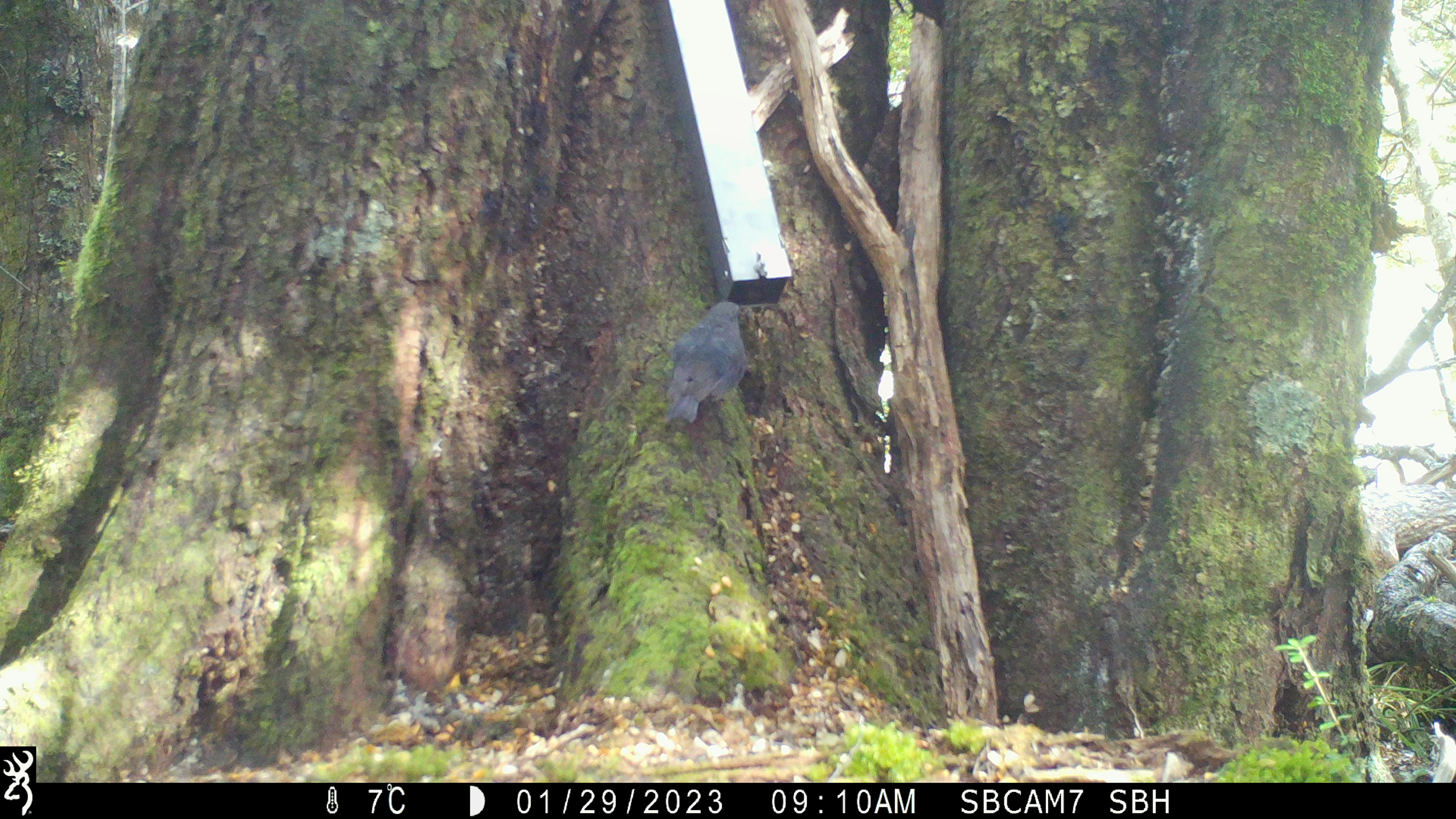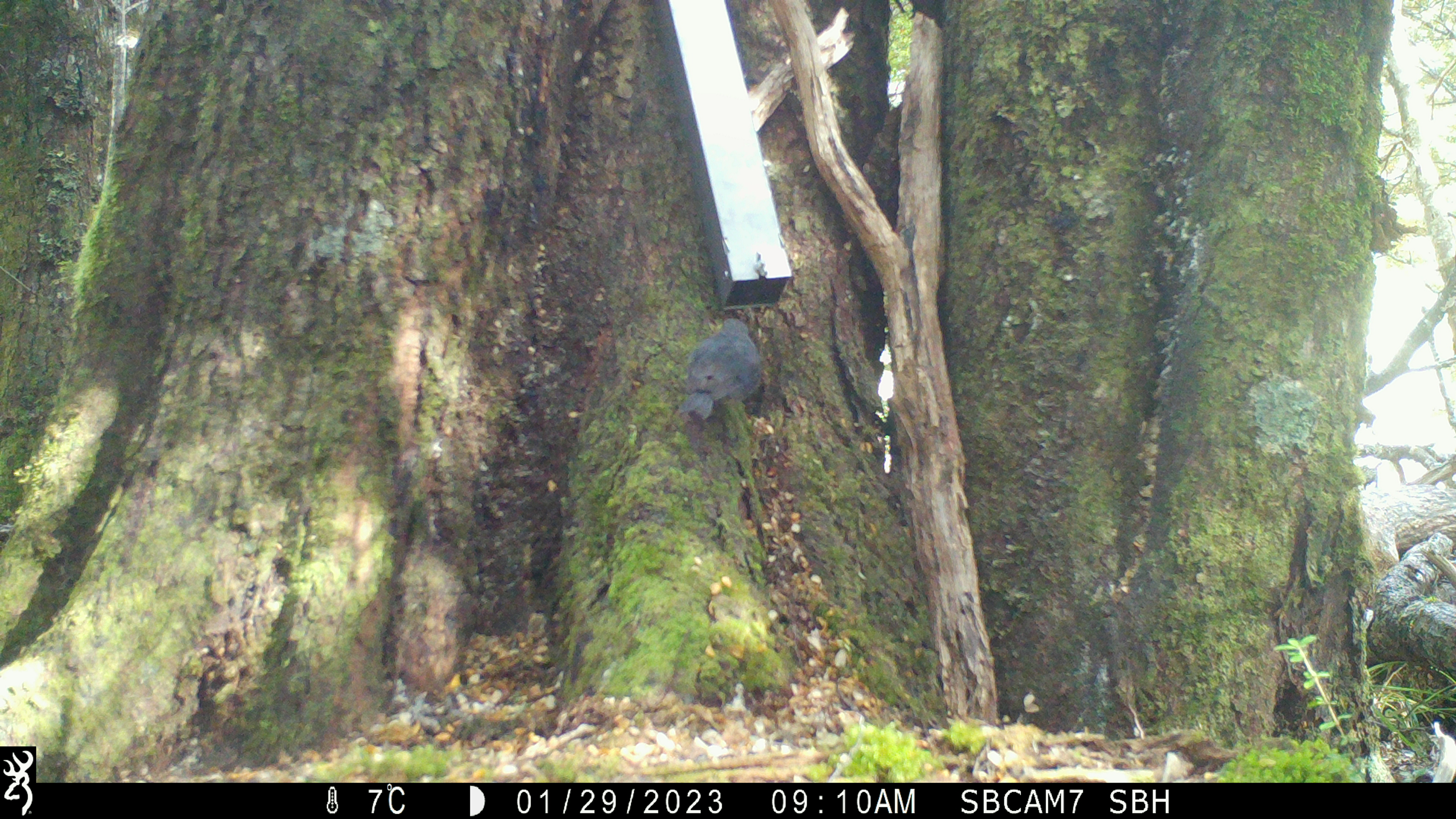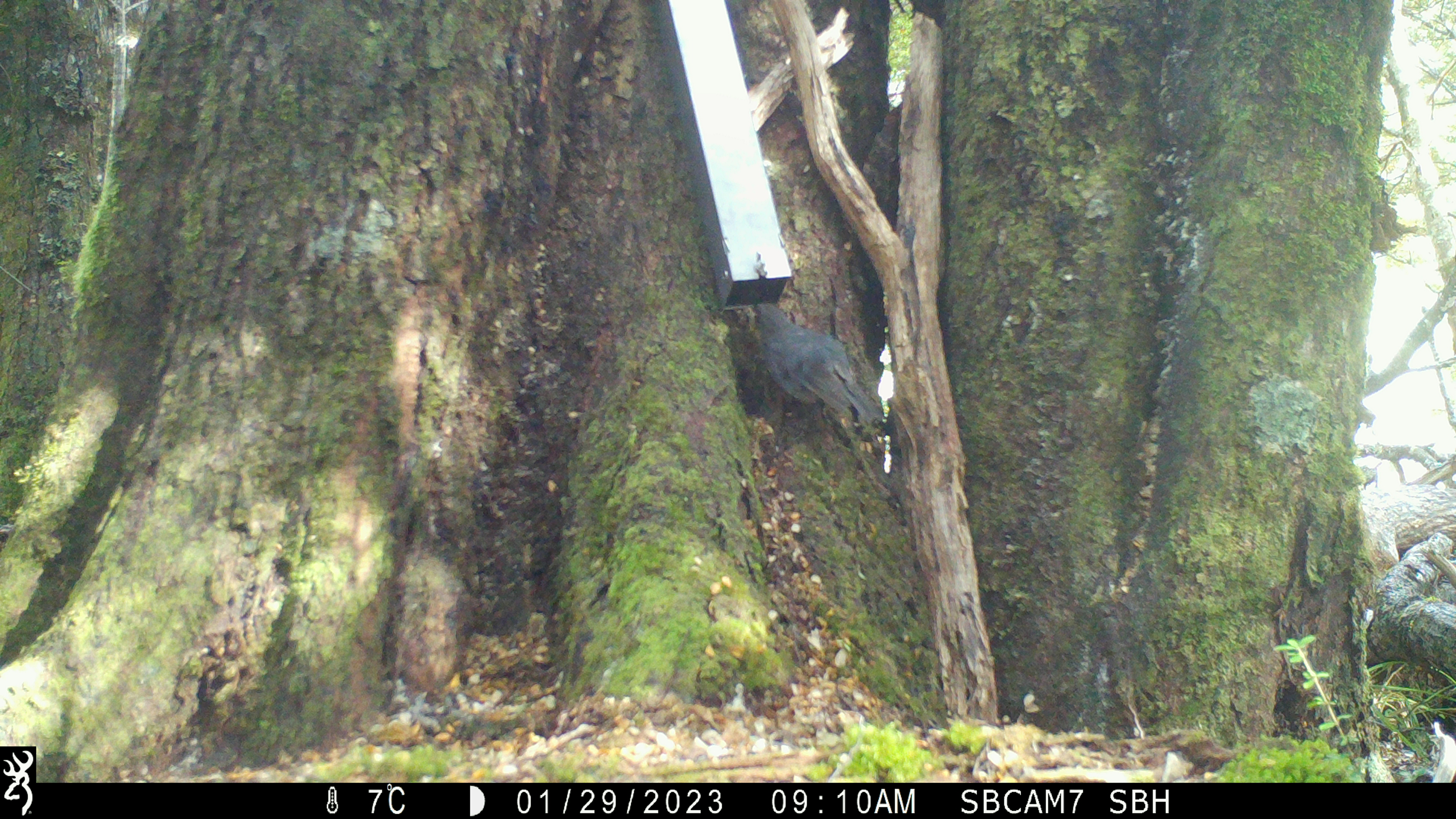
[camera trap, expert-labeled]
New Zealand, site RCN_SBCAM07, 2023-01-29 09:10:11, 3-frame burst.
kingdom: Animalia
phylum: Chordata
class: Aves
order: Passeriformes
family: Petroicidae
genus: Petroica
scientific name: Petroica australis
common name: new zealand robin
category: robin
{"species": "robin (new zealand robin) (Petroica australis)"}